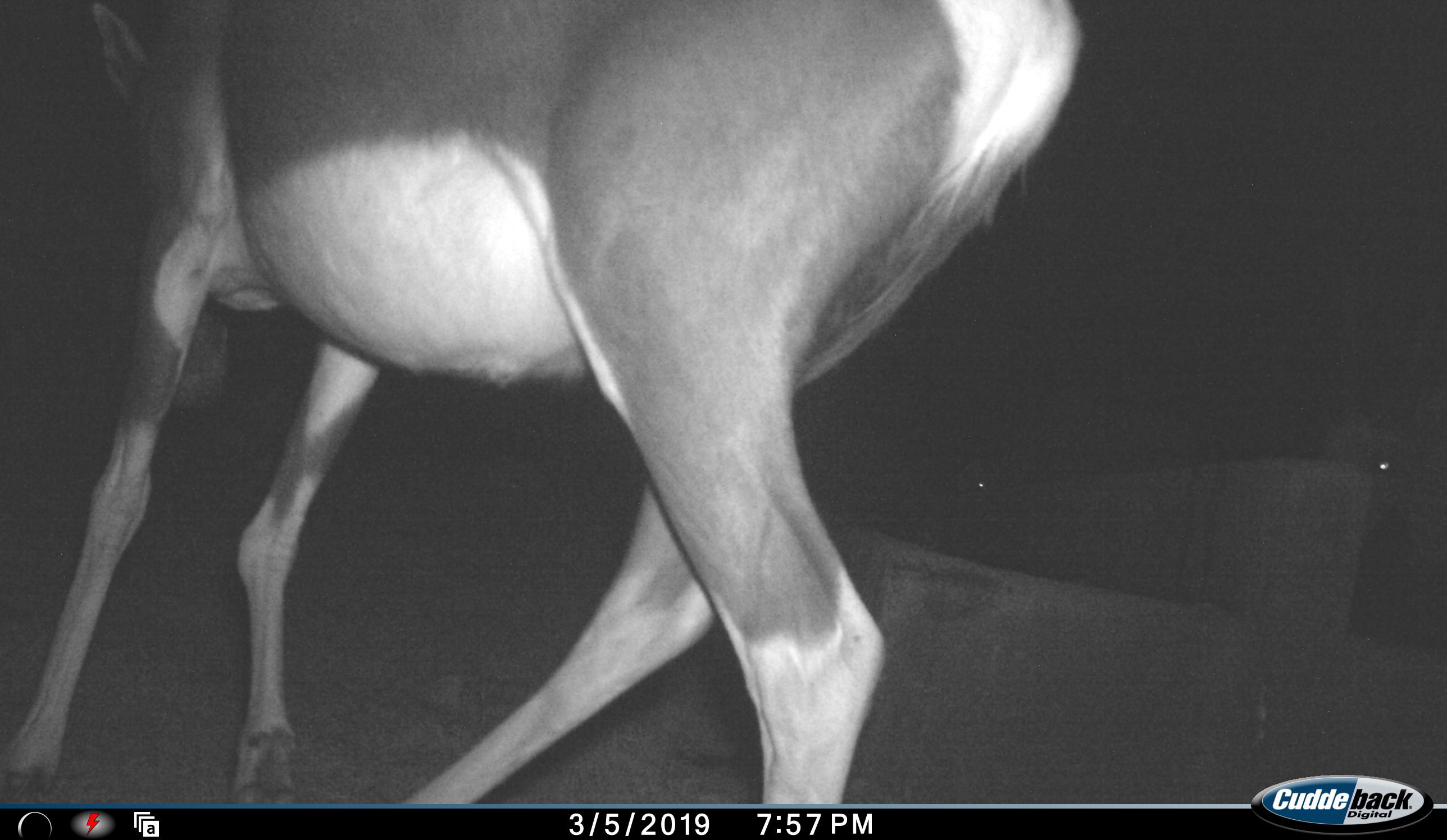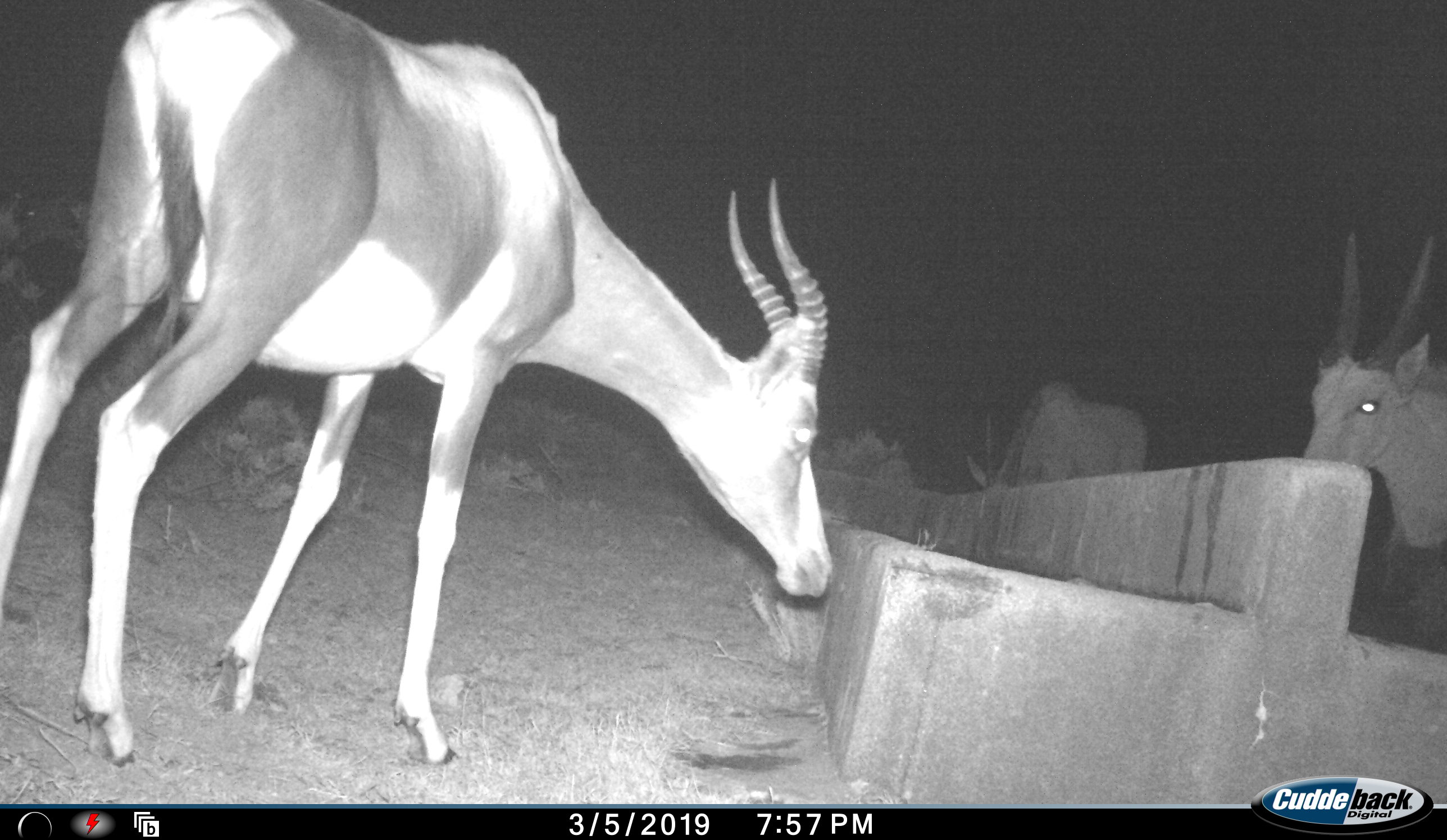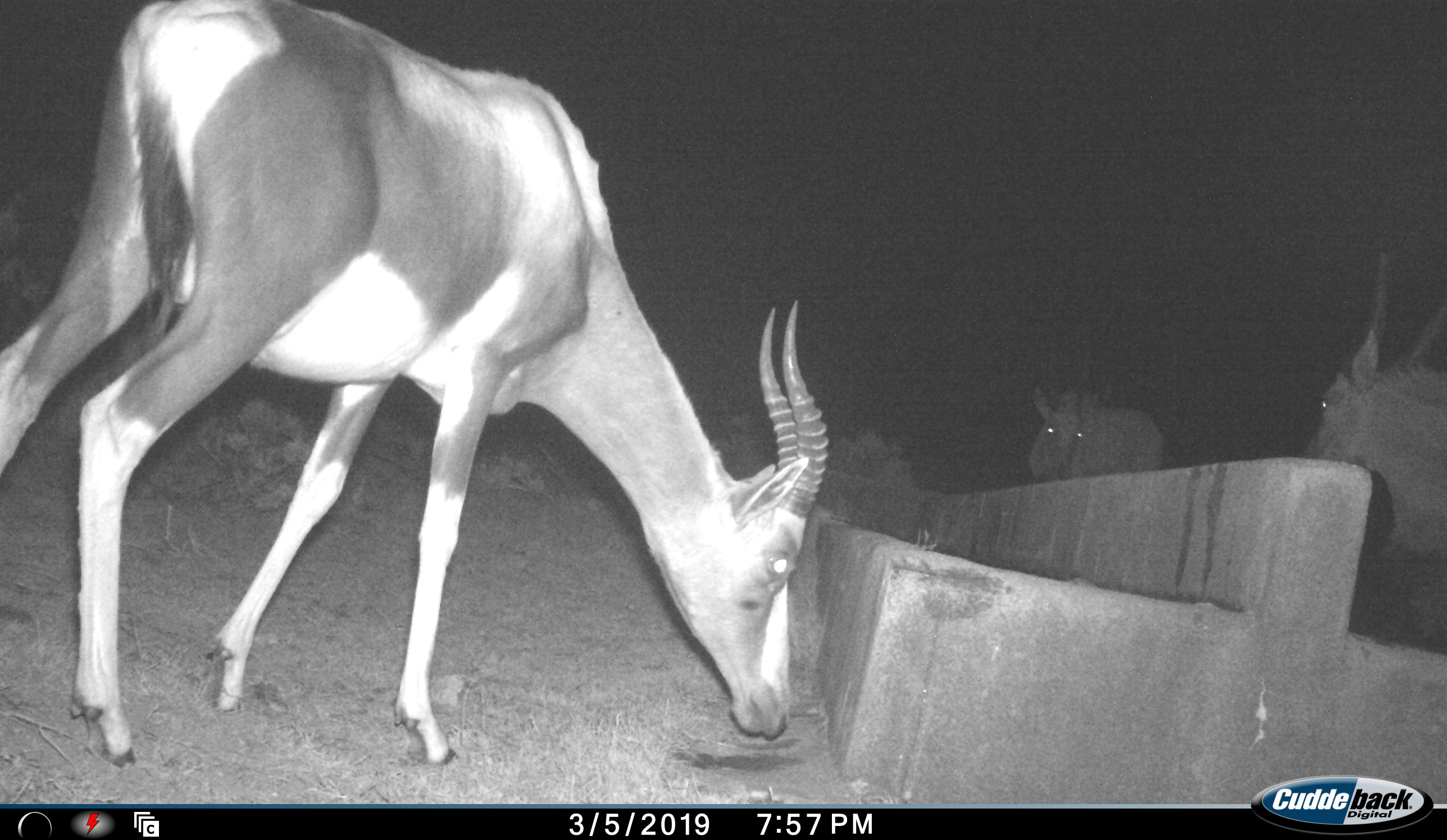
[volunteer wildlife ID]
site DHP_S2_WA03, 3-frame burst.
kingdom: Animalia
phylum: Chordata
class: Mammalia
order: Artiodactyla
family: Bovidae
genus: Damaliscus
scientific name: Damaliscus pygargus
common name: bontebok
Bontebok (Damaliscus pygargus), count 1. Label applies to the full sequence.